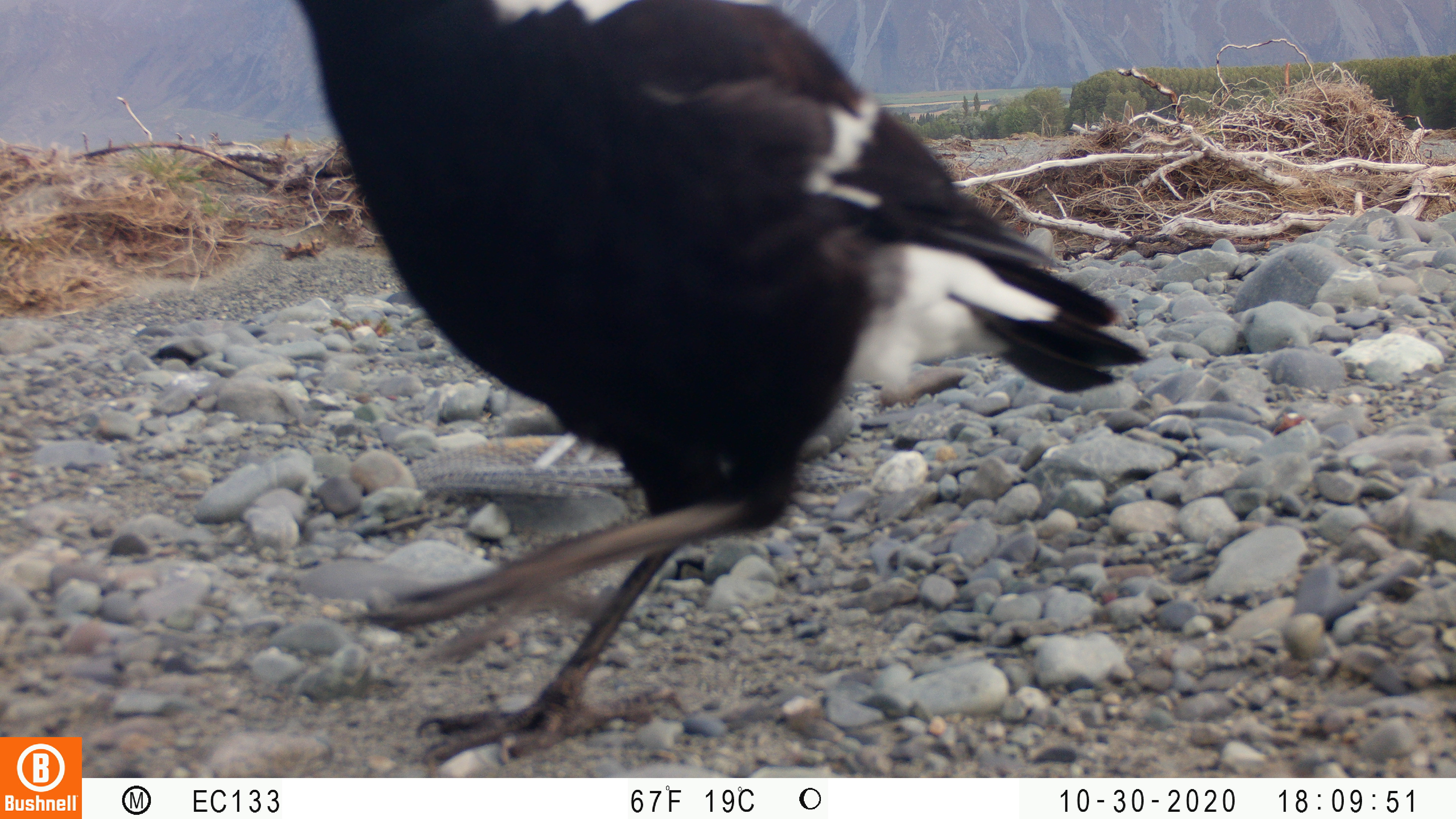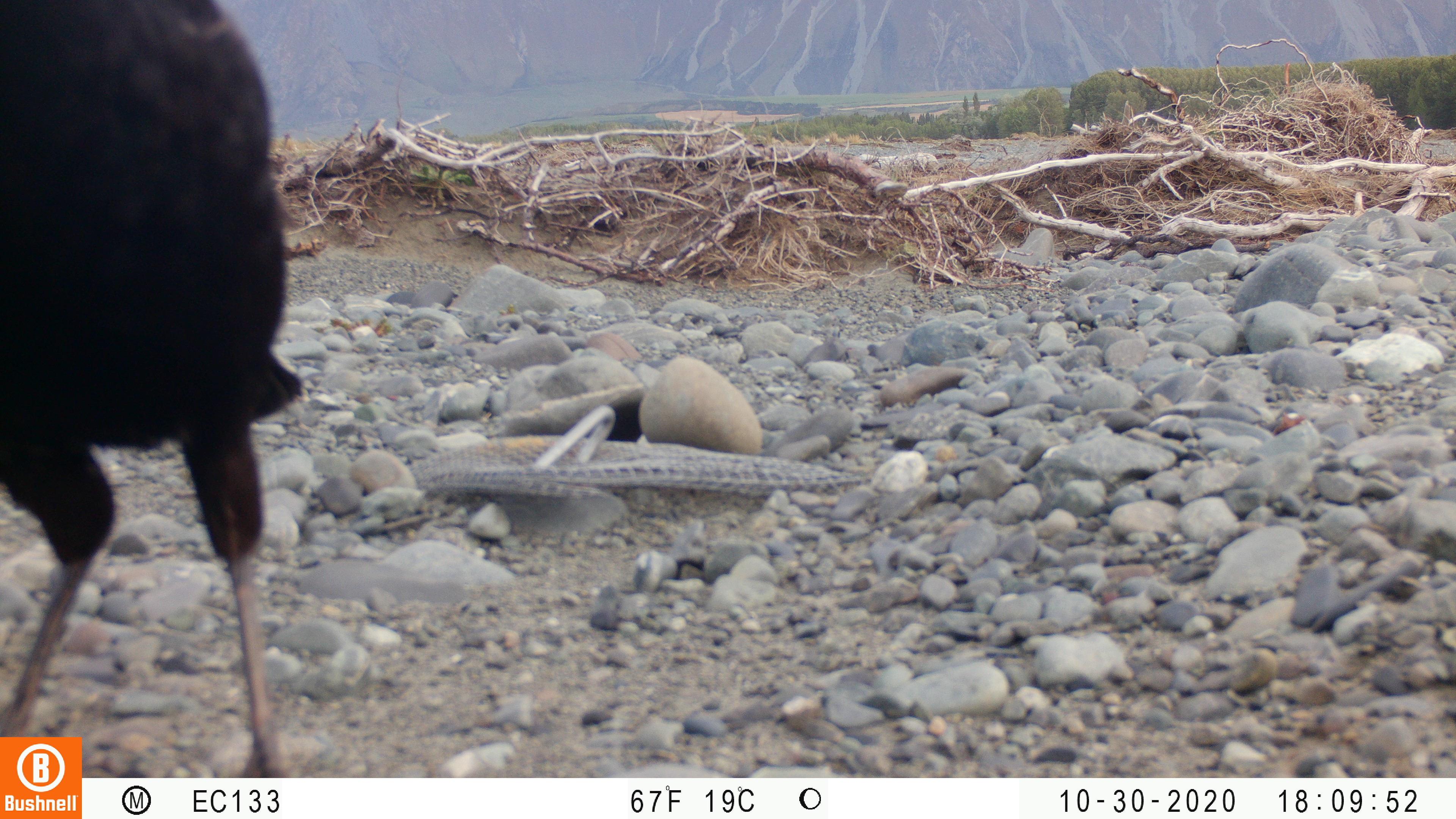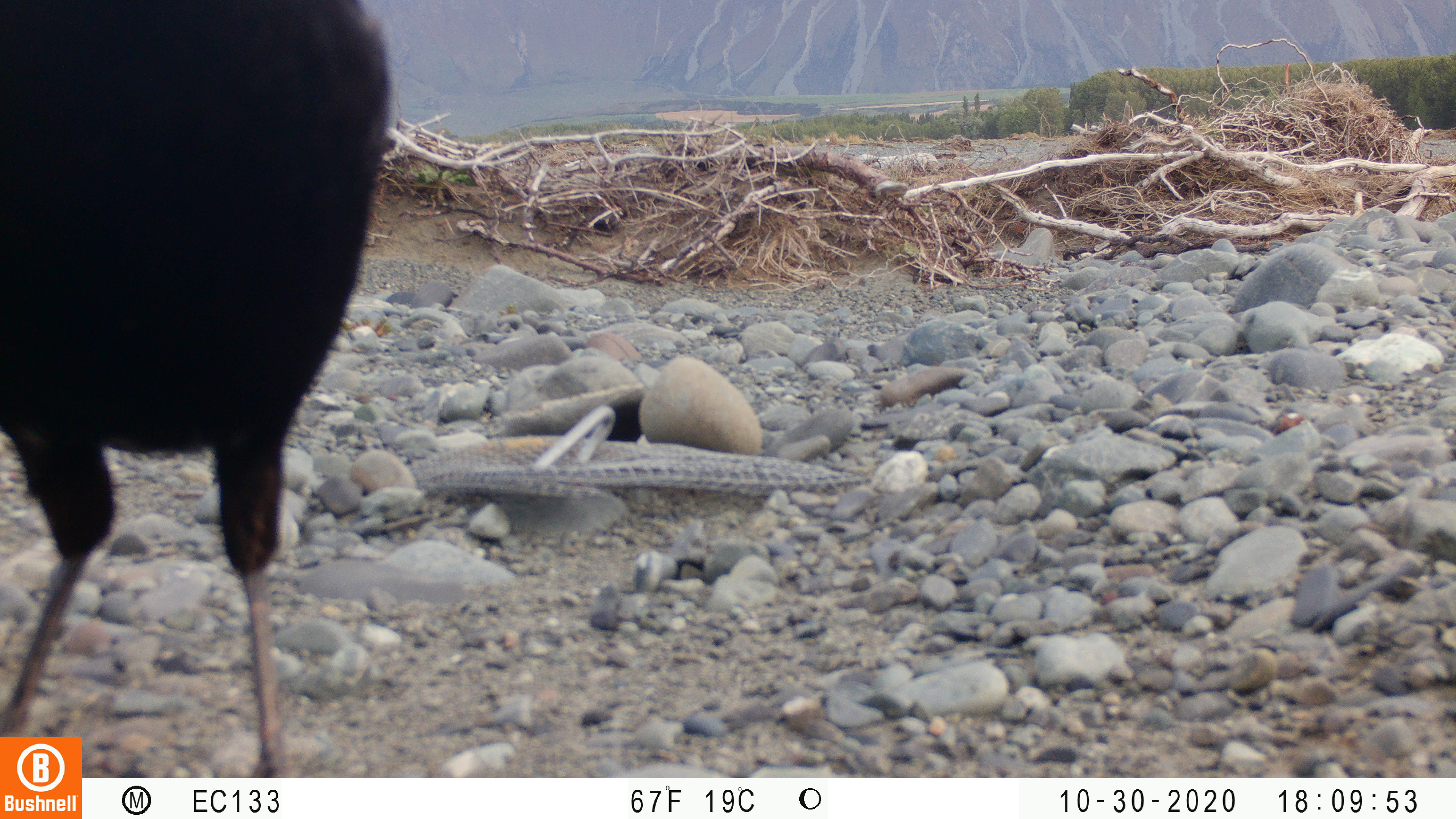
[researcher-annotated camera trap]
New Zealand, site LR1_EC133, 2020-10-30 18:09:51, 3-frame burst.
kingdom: Animalia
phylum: Chordata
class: Aves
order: Passeriformes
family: Artamidae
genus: Gymnorhina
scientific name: Gymnorhina tibicen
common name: australian magpie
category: magpie